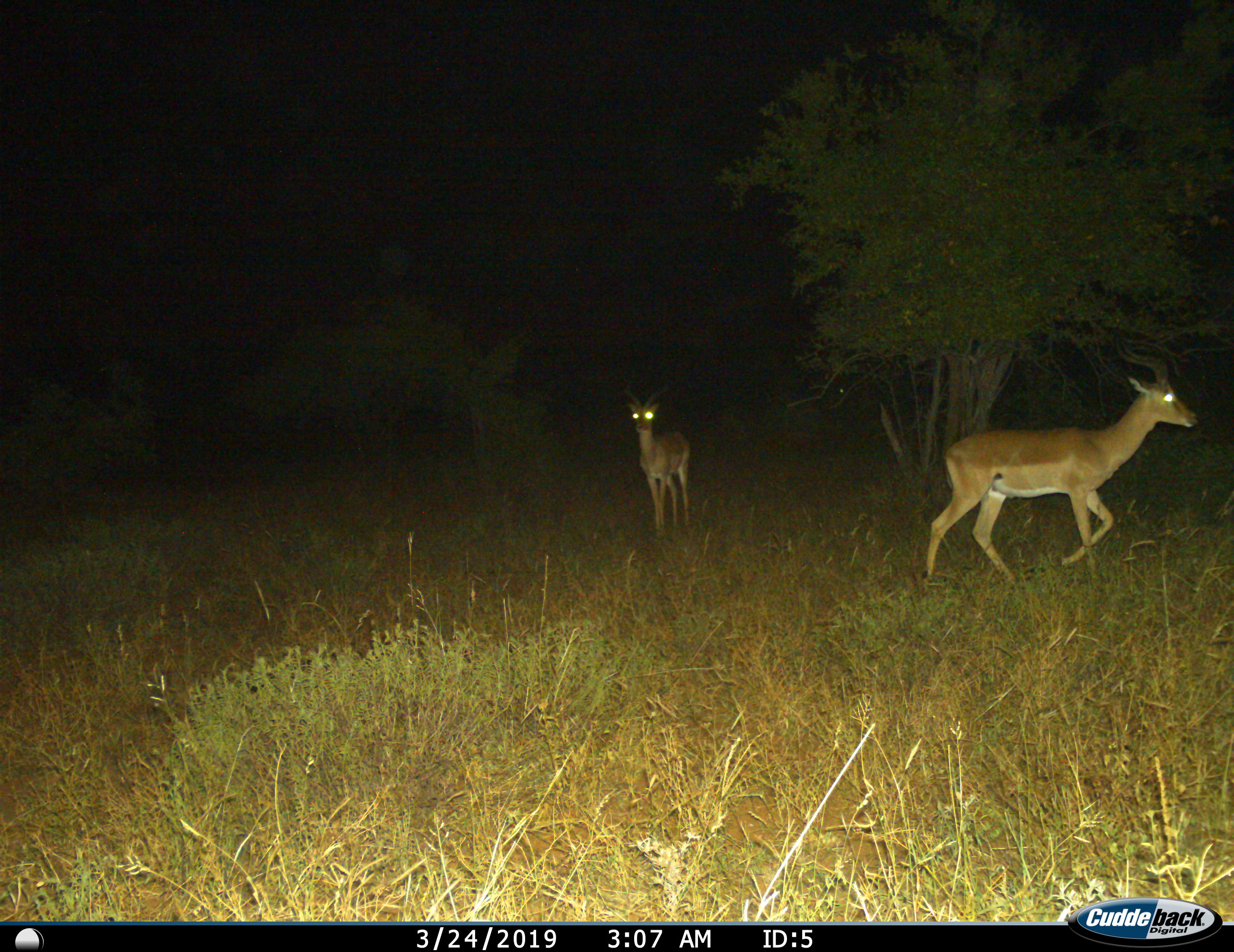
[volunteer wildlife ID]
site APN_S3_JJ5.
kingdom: Animalia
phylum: Chordata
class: Mammalia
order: Artiodactyla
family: Bovidae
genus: Aepyceros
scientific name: Aepyceros melampus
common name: impala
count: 2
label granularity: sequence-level